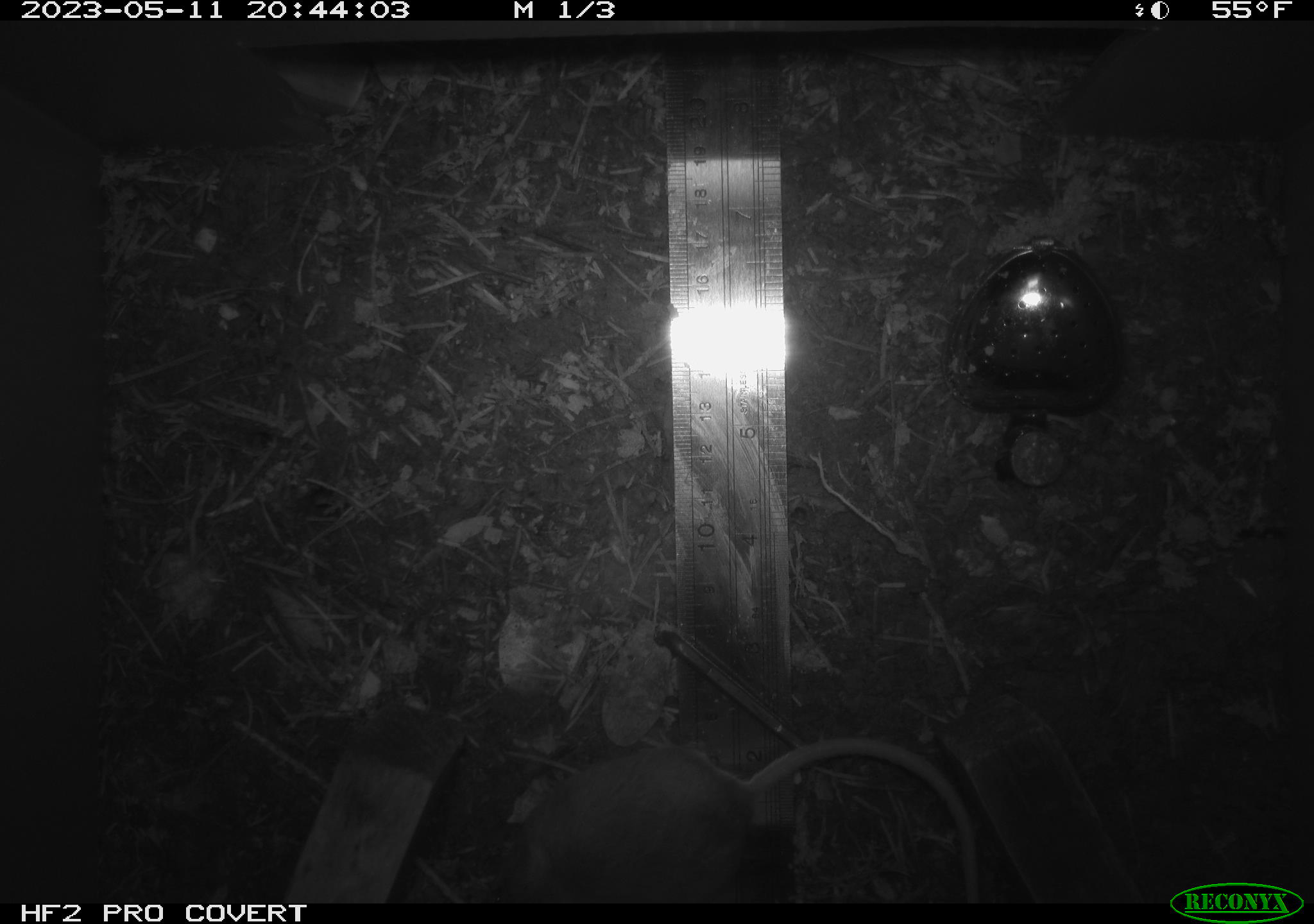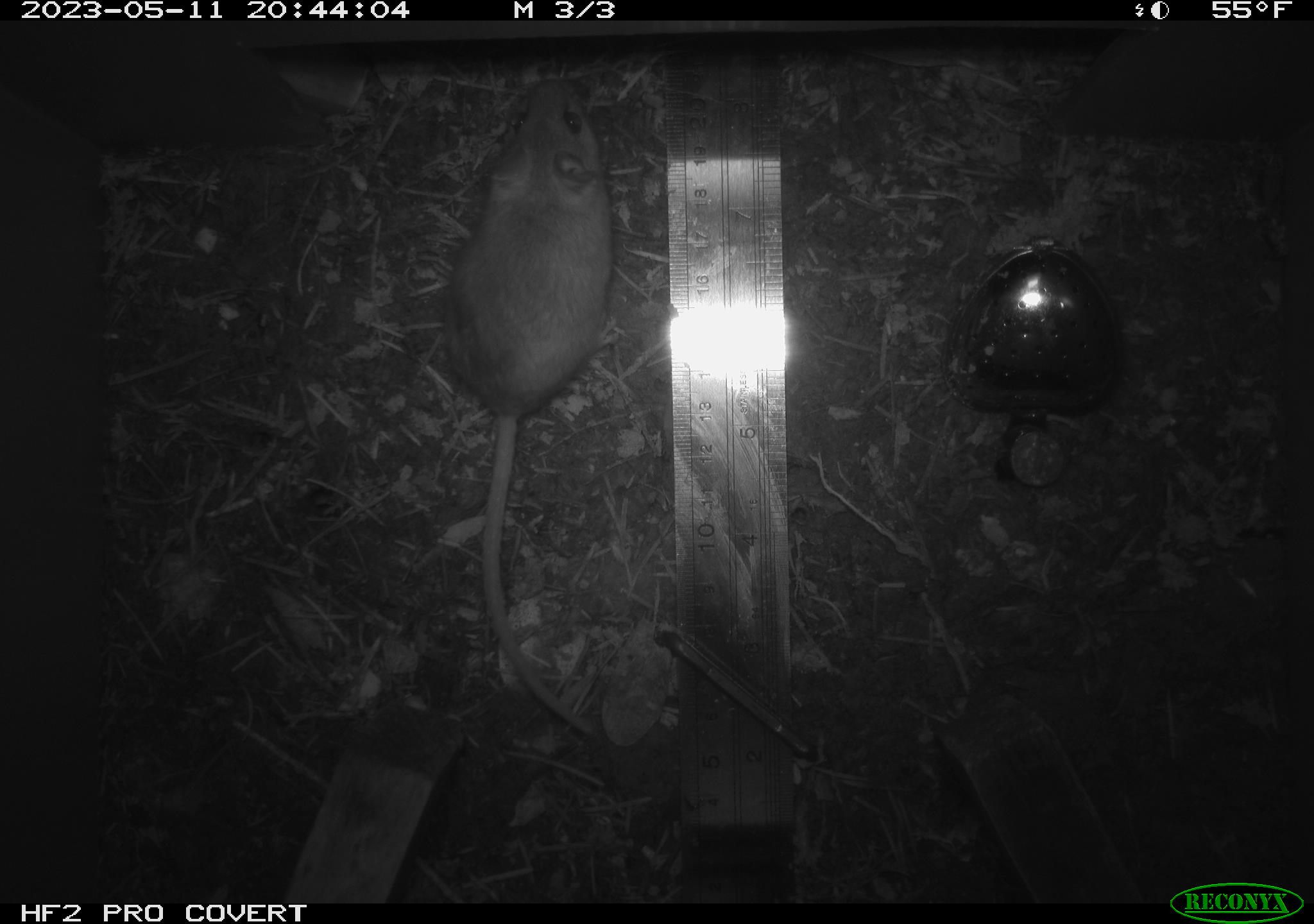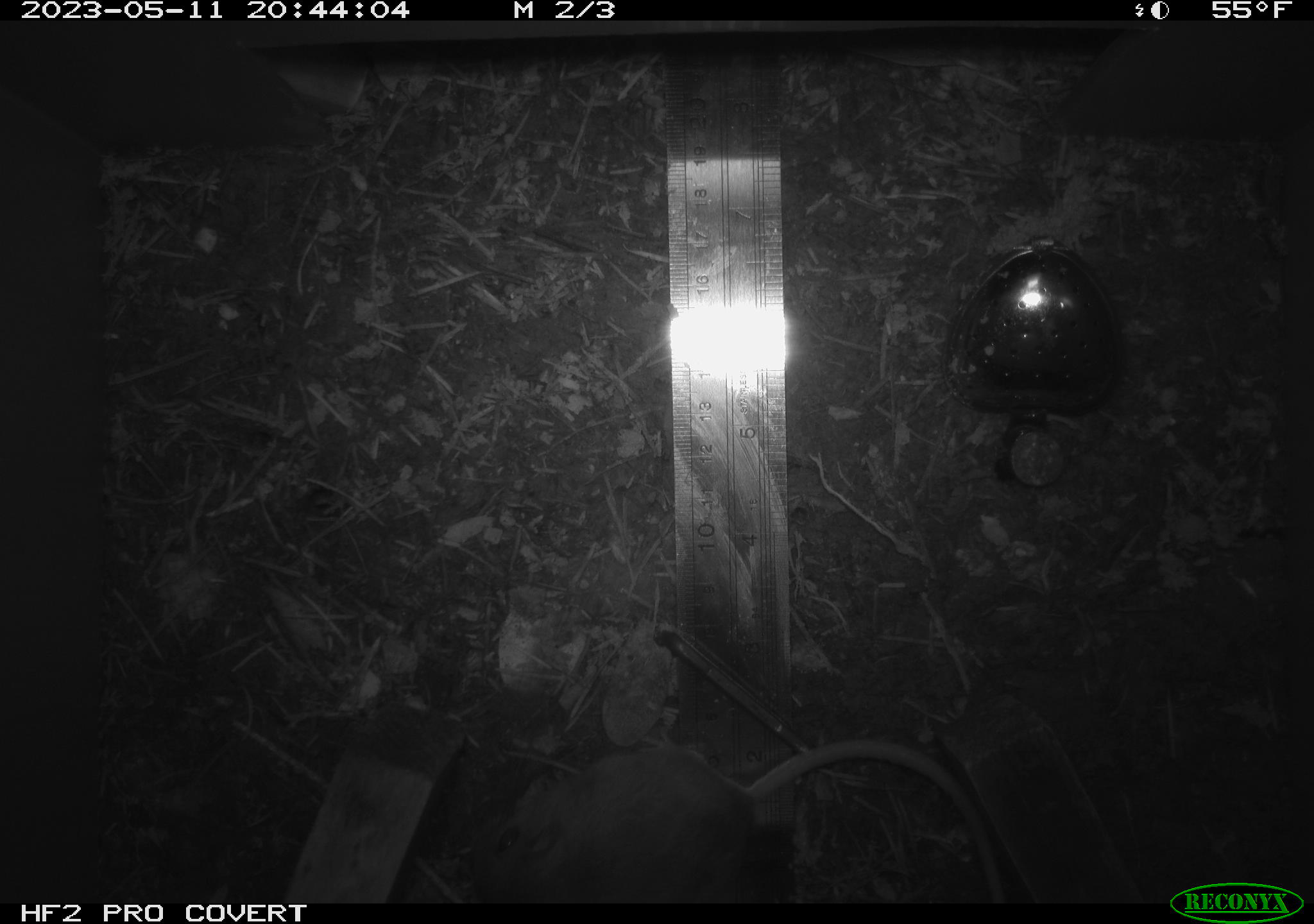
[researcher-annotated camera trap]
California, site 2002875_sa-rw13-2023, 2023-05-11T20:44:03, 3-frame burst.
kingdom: Animalia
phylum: Chordata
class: Mammalia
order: Rodentia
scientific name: Rodentia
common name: mouse species